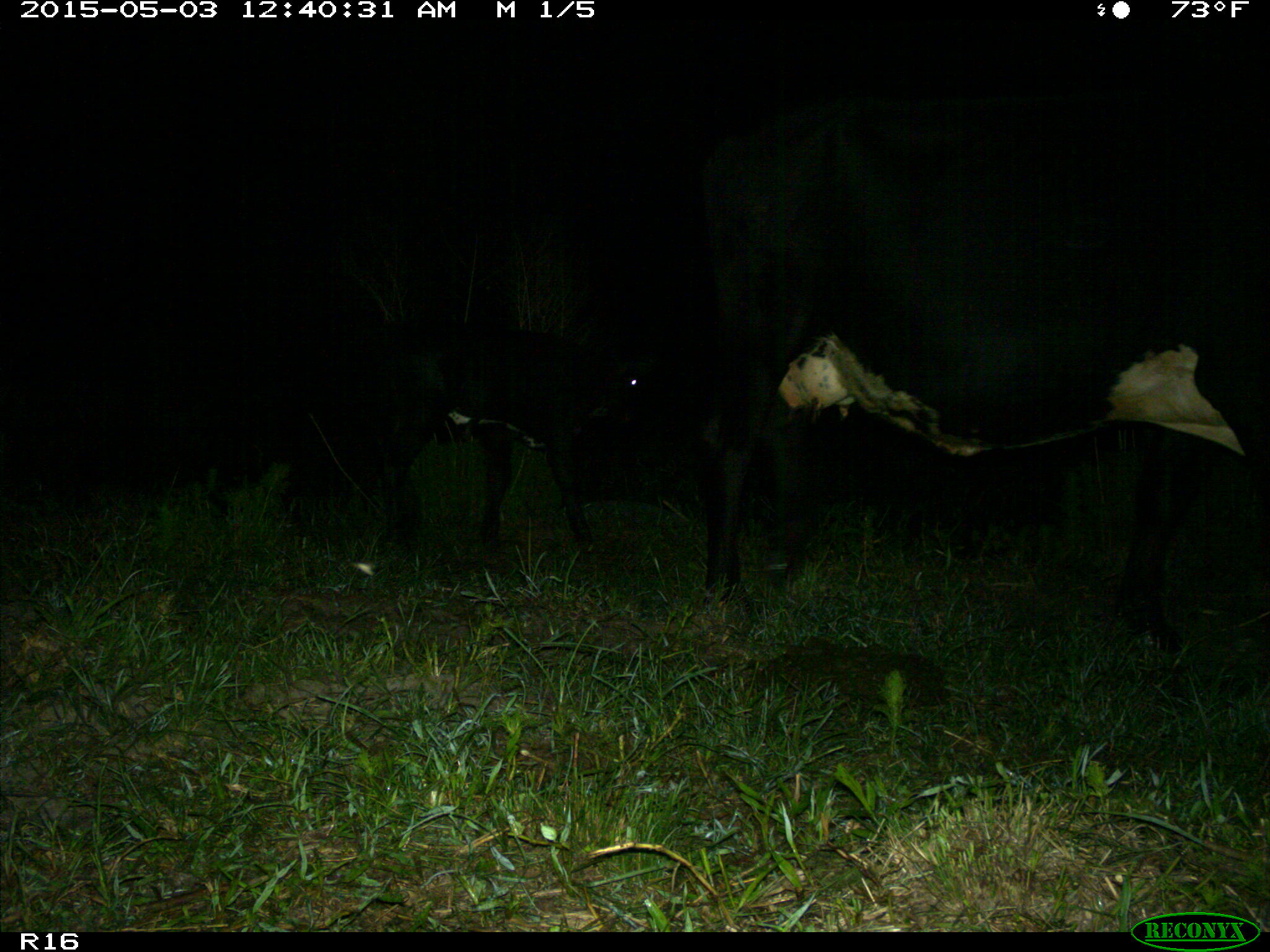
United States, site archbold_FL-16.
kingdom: Animalia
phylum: Chordata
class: Mammalia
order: Artiodactyla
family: Bovidae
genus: Bos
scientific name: Bos taurus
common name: domestic cow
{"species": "Bos taurus (domestic cow)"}